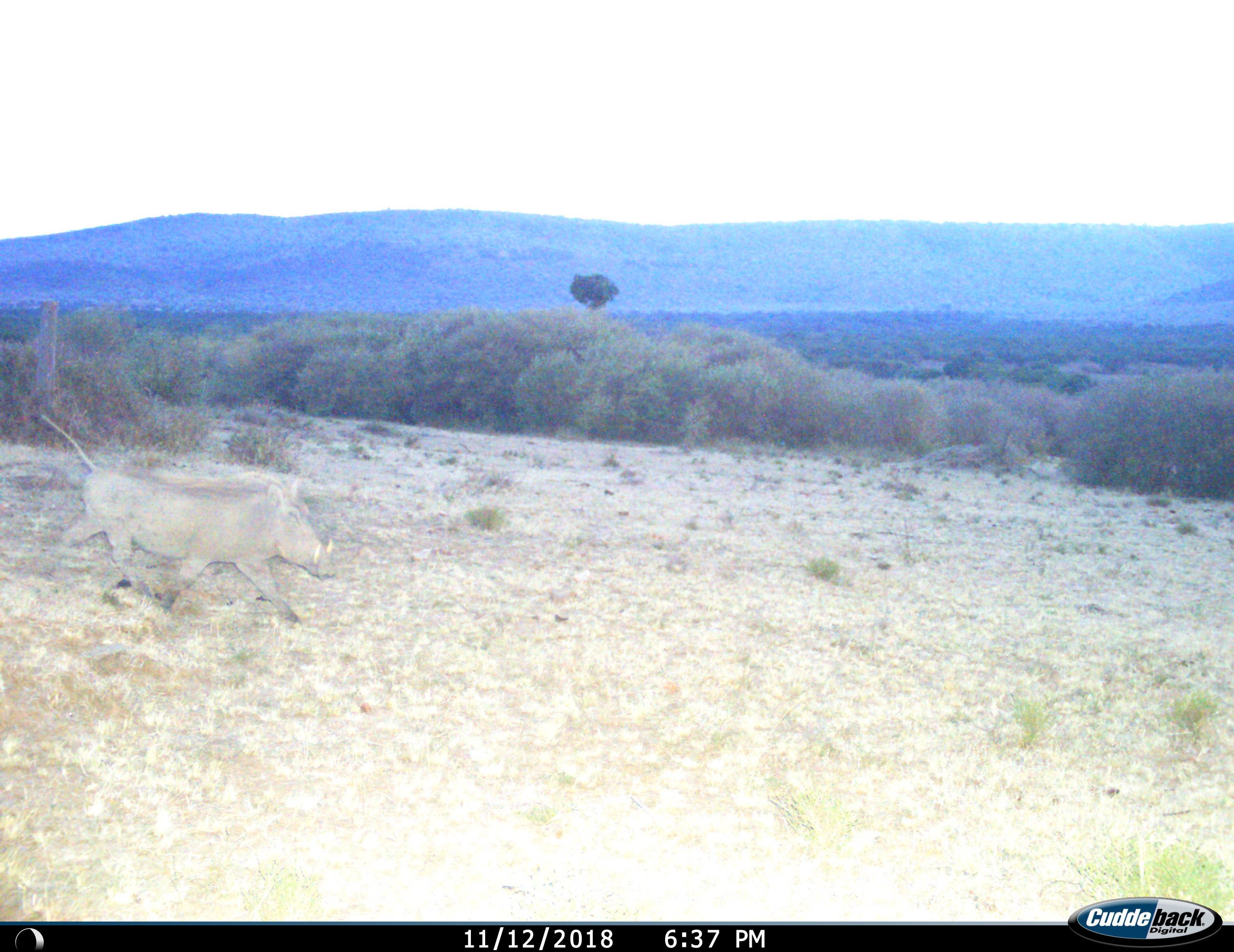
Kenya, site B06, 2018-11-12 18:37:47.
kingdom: Animalia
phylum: Chordata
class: Mammalia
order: Artiodactyla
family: Suidae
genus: Phacochoerus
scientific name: Phacochoerus africanus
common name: warthog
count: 1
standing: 11%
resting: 0%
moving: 89%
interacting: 0%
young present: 0%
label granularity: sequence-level